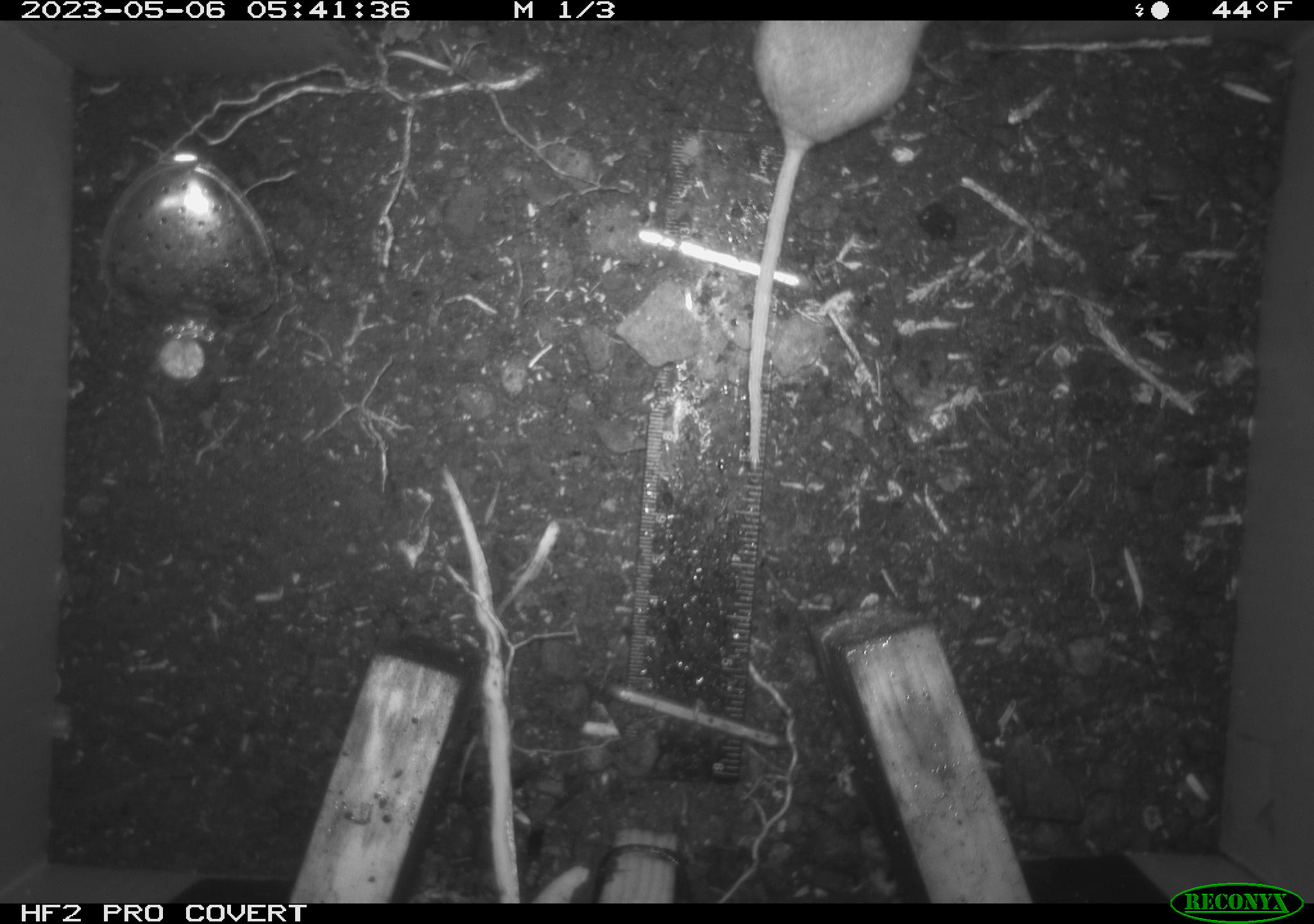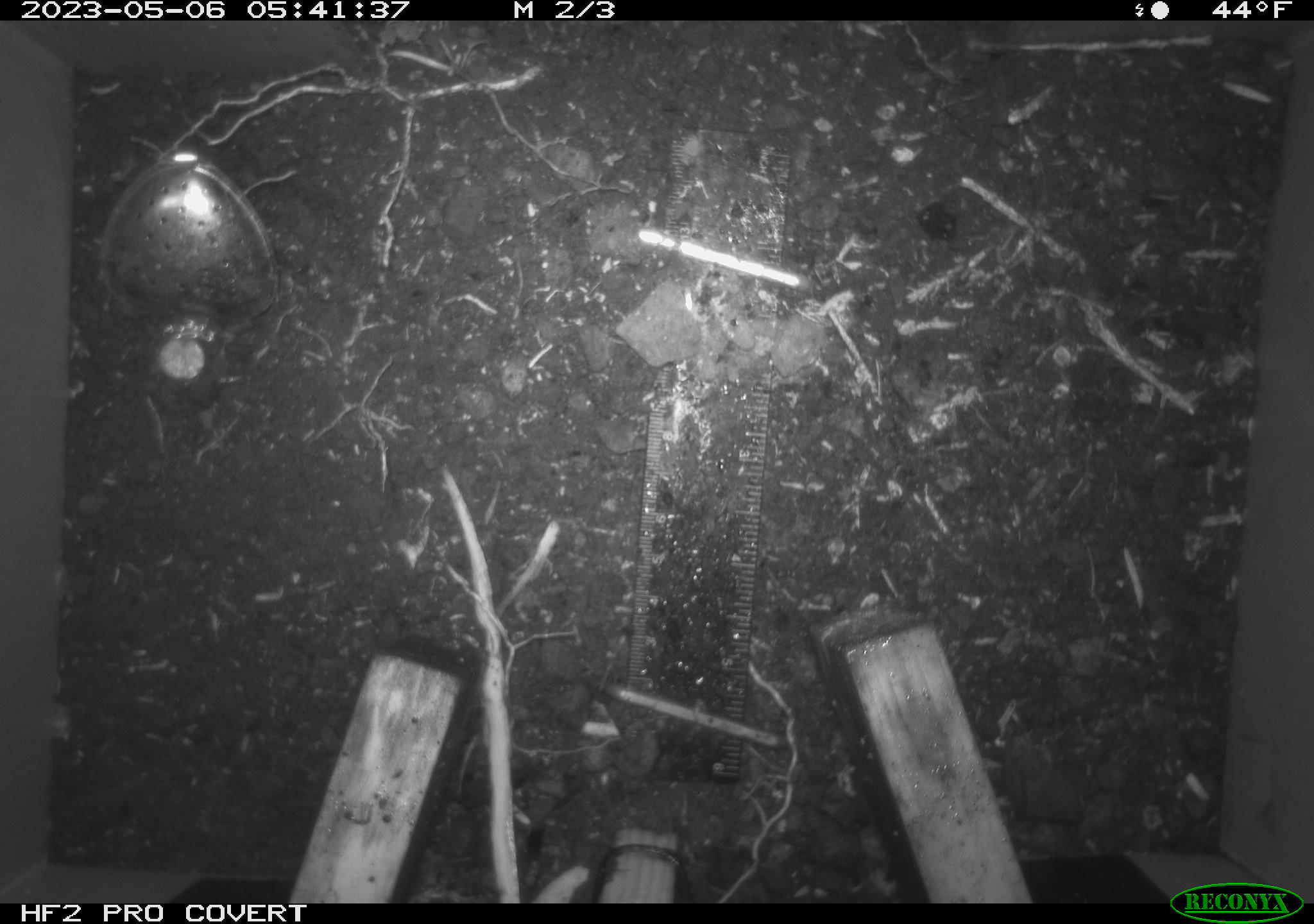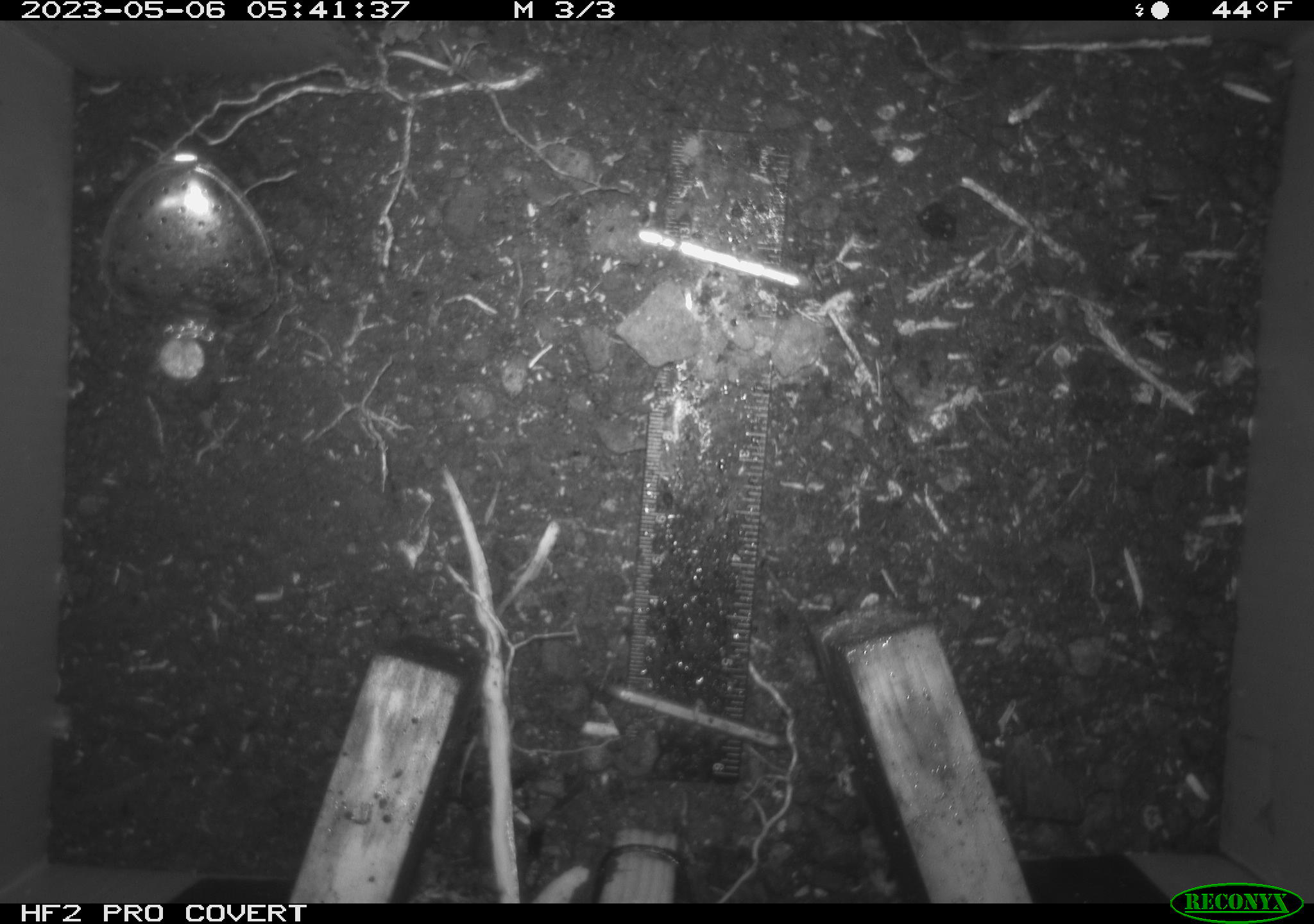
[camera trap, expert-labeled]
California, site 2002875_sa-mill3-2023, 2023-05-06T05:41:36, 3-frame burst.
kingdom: Animalia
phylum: Chordata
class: Mammalia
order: Rodentia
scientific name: Rodentia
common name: mouse species